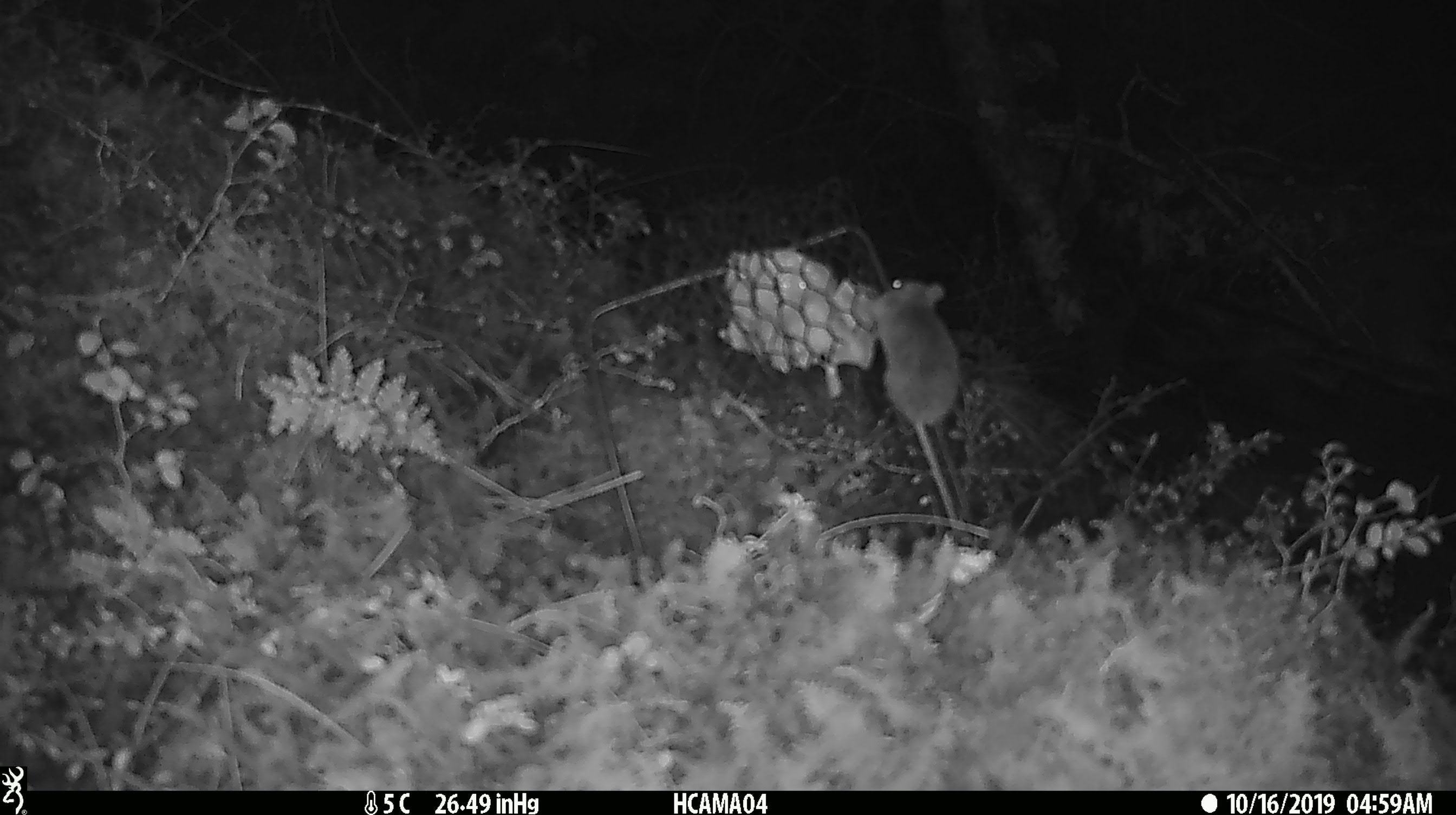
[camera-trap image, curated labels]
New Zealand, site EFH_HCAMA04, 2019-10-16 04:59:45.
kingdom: Animalia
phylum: Chordata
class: Mammalia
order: Rodentia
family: Muridae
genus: Mus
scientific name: Mus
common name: mouse